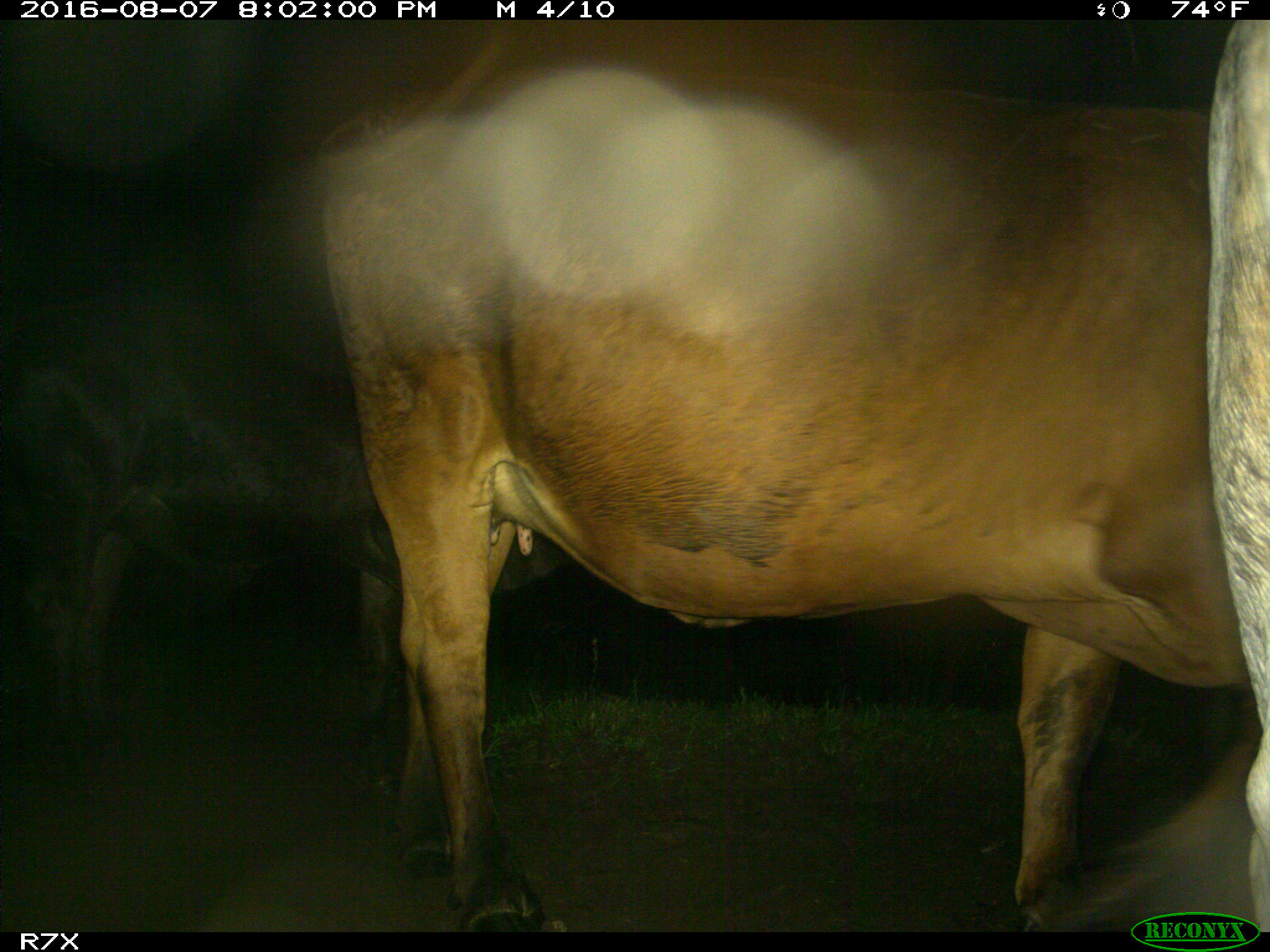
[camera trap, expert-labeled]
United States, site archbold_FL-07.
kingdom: Animalia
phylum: Chordata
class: Mammalia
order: Artiodactyla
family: Bovidae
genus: Bos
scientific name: Bos taurus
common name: domestic cow